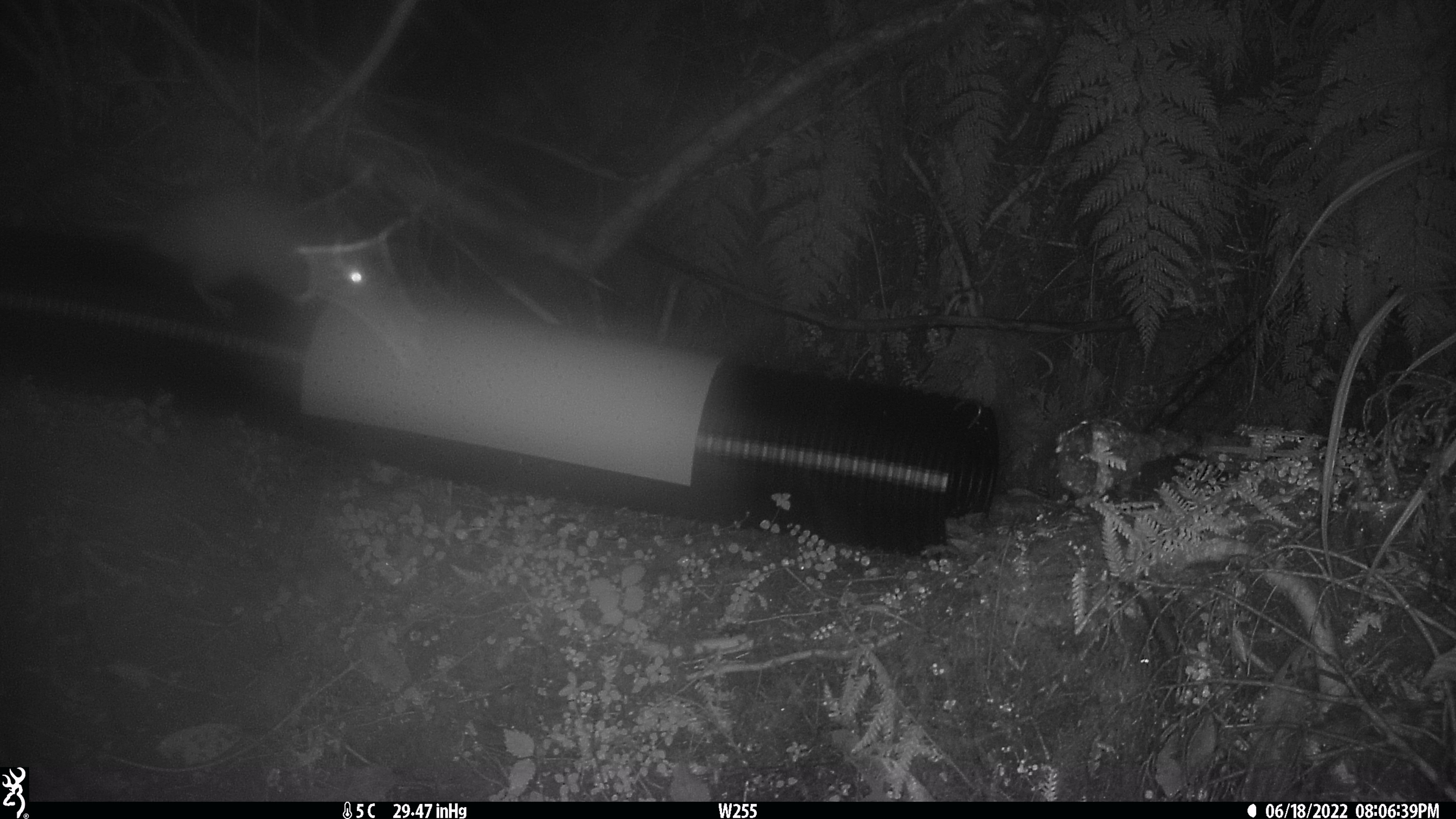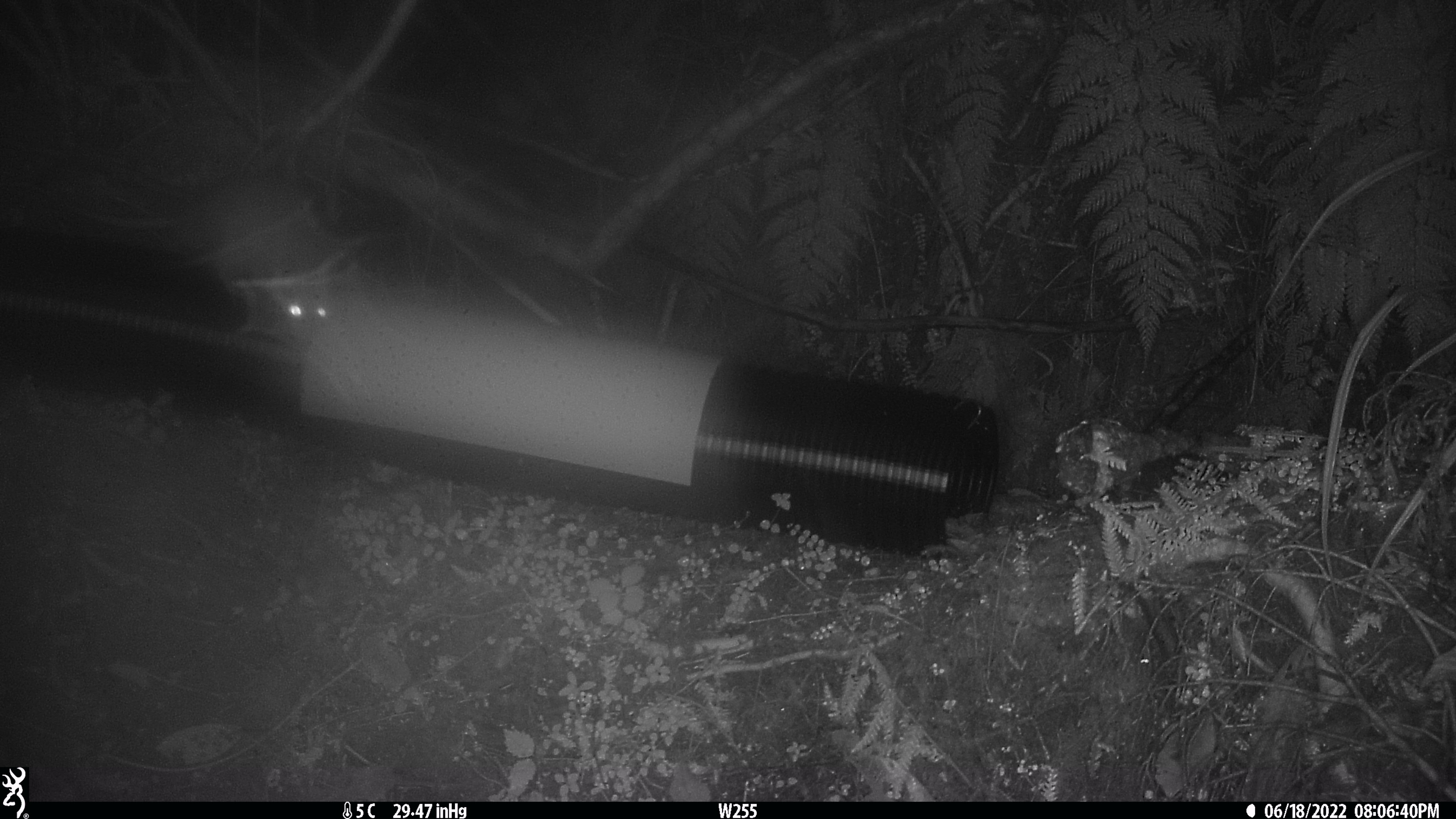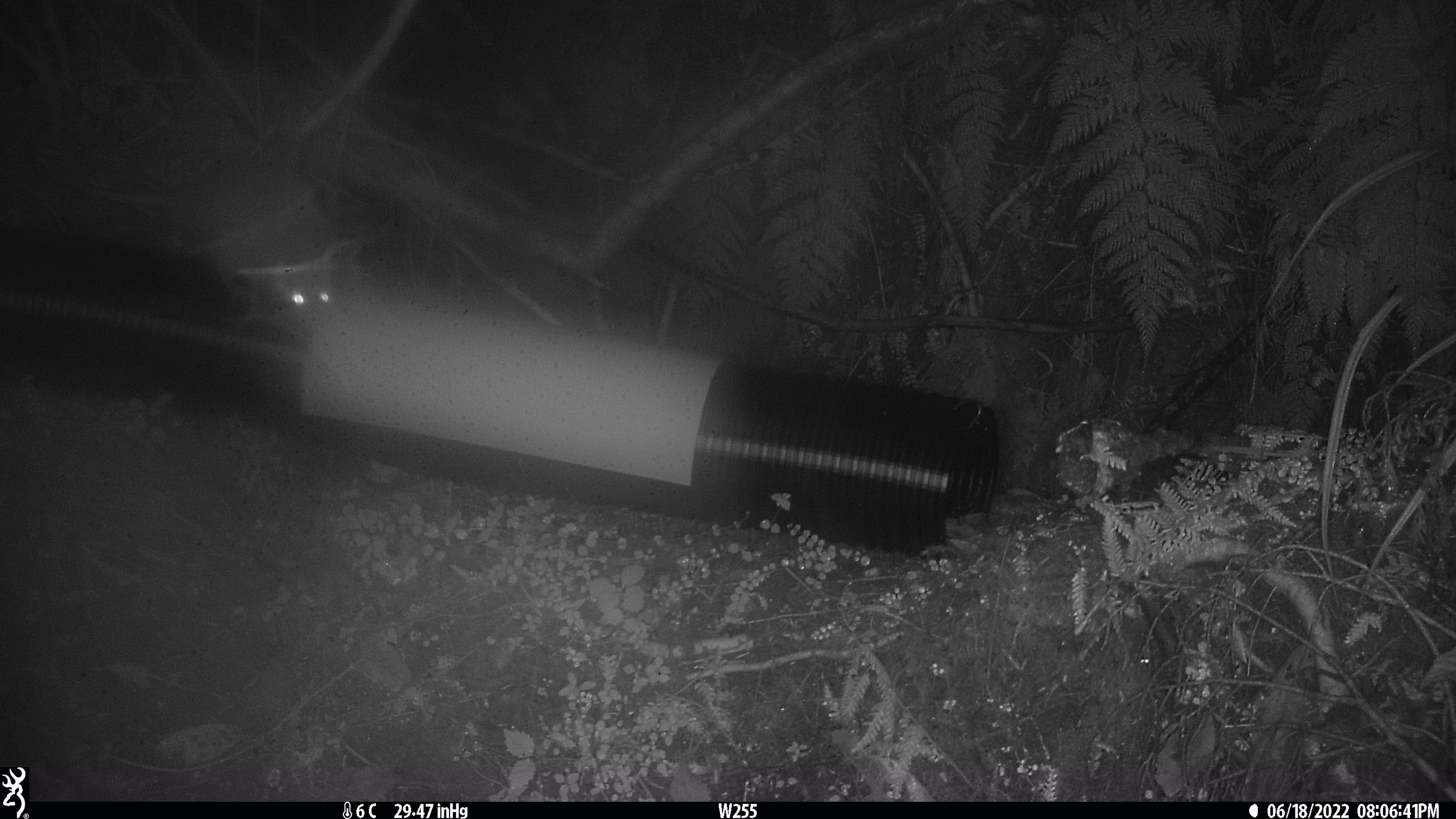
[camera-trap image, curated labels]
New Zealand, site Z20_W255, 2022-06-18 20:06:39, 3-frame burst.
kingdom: Animalia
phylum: Chordata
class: Mammalia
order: Rodentia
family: Muridae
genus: Rattus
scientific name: Rattus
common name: rat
Rat (Rattus).